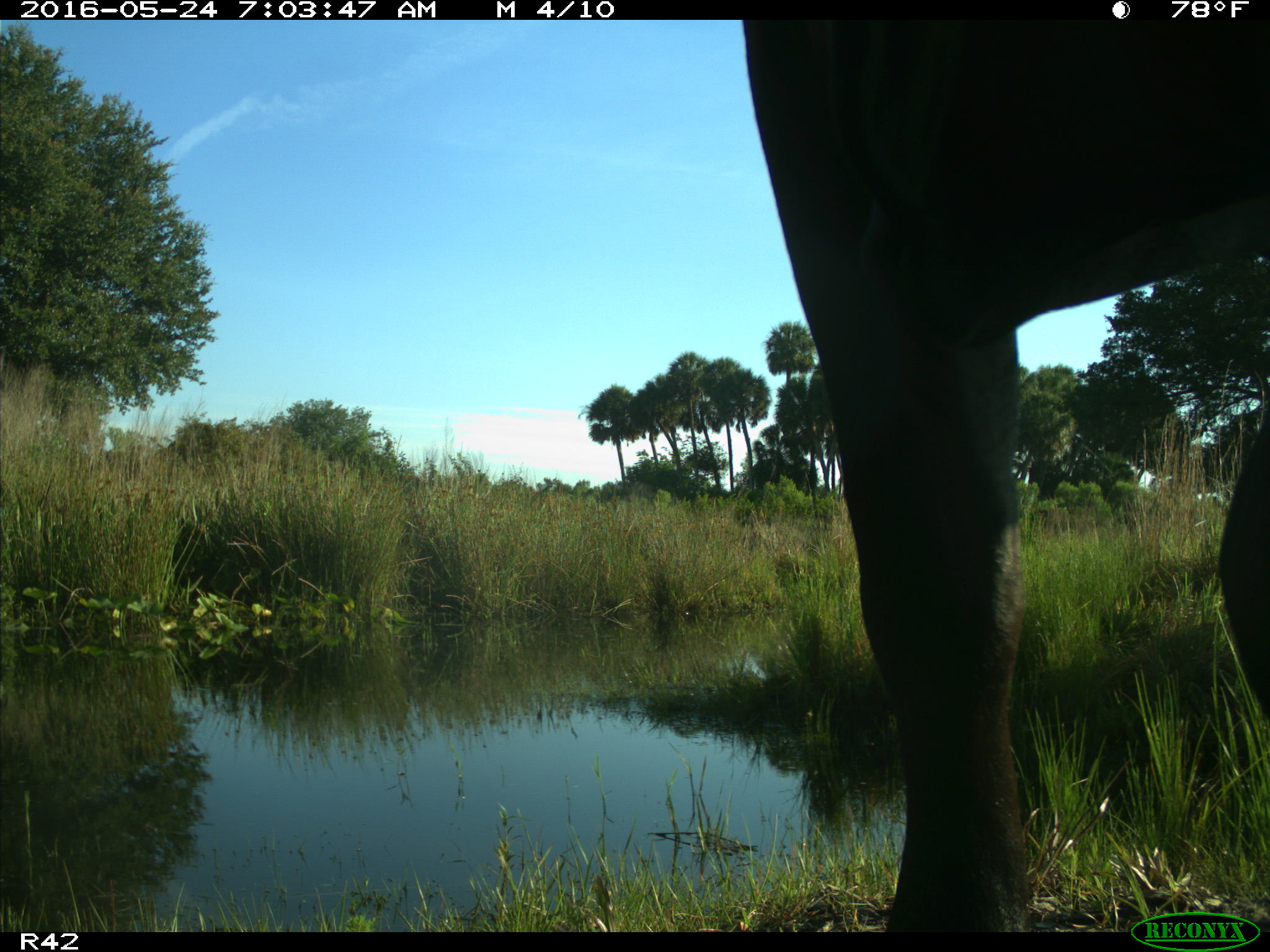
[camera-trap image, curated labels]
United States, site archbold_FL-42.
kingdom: Animalia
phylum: Chordata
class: Mammalia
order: Artiodactyla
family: Bovidae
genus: Bos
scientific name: Bos taurus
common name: domestic cow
Bos taurus (domestic cow).